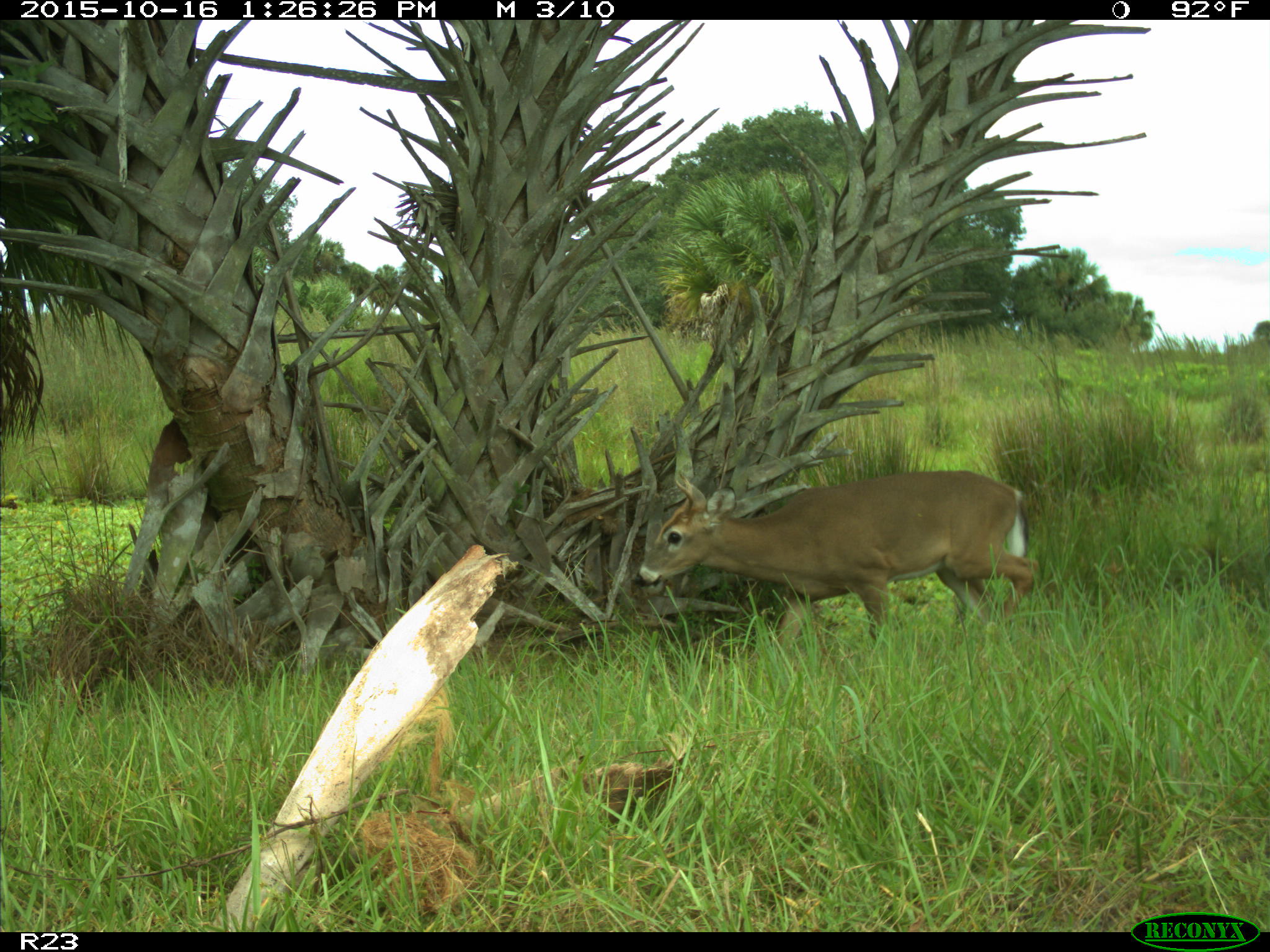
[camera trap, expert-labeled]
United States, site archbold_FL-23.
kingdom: Animalia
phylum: Chordata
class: Mammalia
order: Artiodactyla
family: Cervidae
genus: Odocoileus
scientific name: Odocoileus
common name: deer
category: unidentified deer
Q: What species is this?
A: Unidentified deer (deer) (Odocoileus).